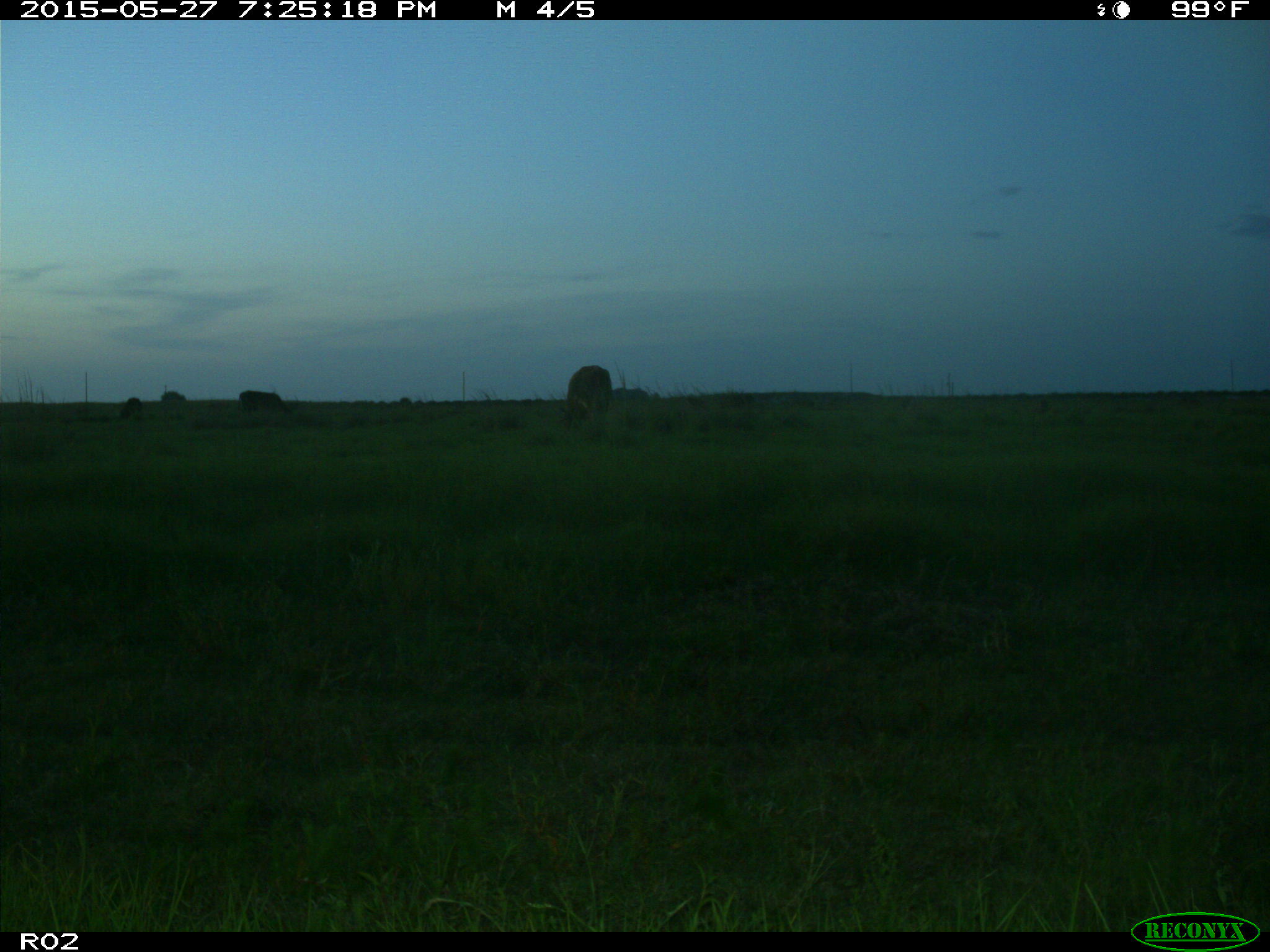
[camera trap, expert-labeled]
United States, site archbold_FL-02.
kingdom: Animalia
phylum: Chordata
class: Mammalia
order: Artiodactyla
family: Bovidae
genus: Bos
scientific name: Bos taurus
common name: domestic cow